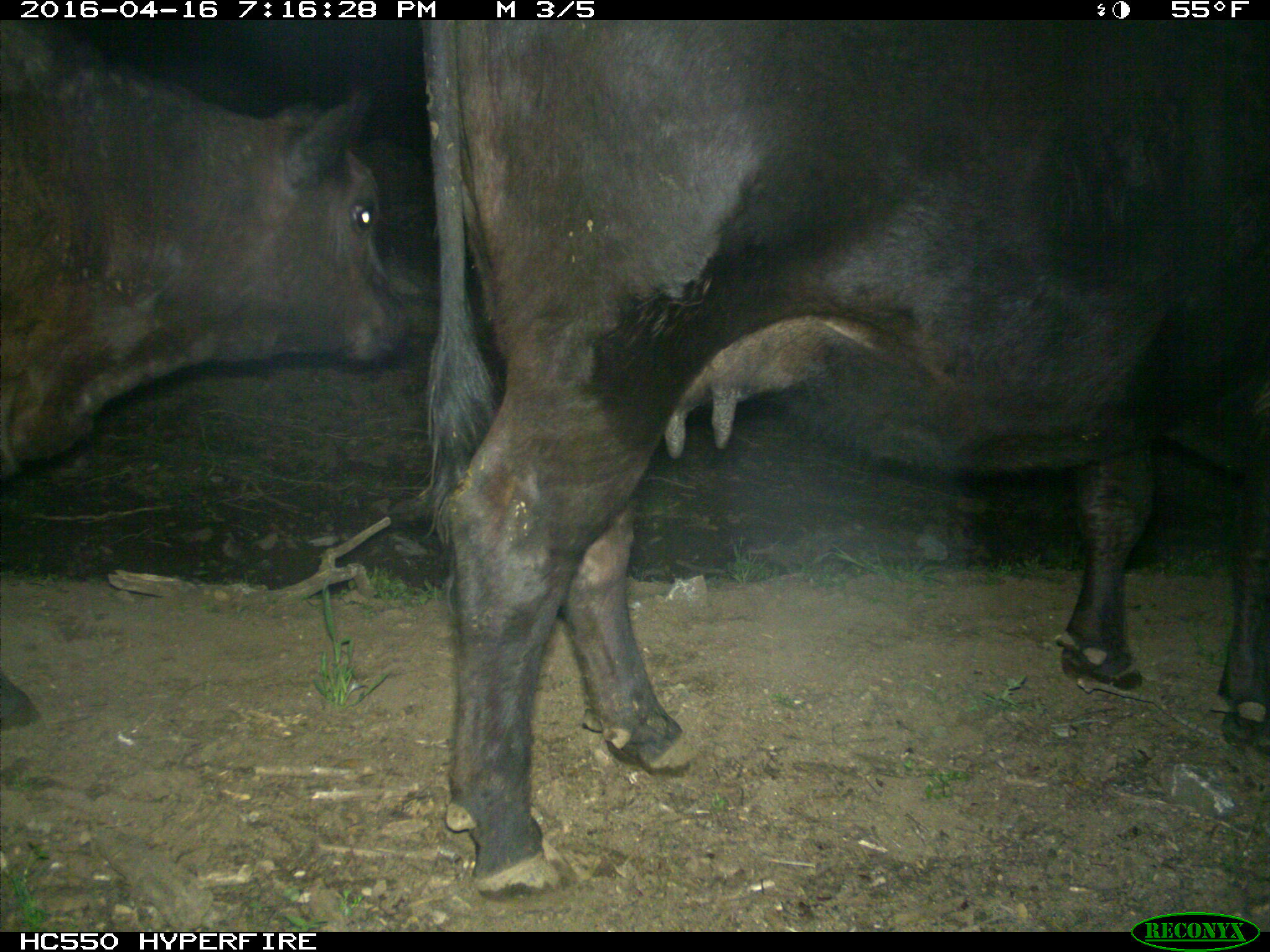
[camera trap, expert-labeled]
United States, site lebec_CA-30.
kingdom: Animalia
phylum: Chordata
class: Mammalia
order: Artiodactyla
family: Bovidae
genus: Bos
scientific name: Bos taurus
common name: domestic cow